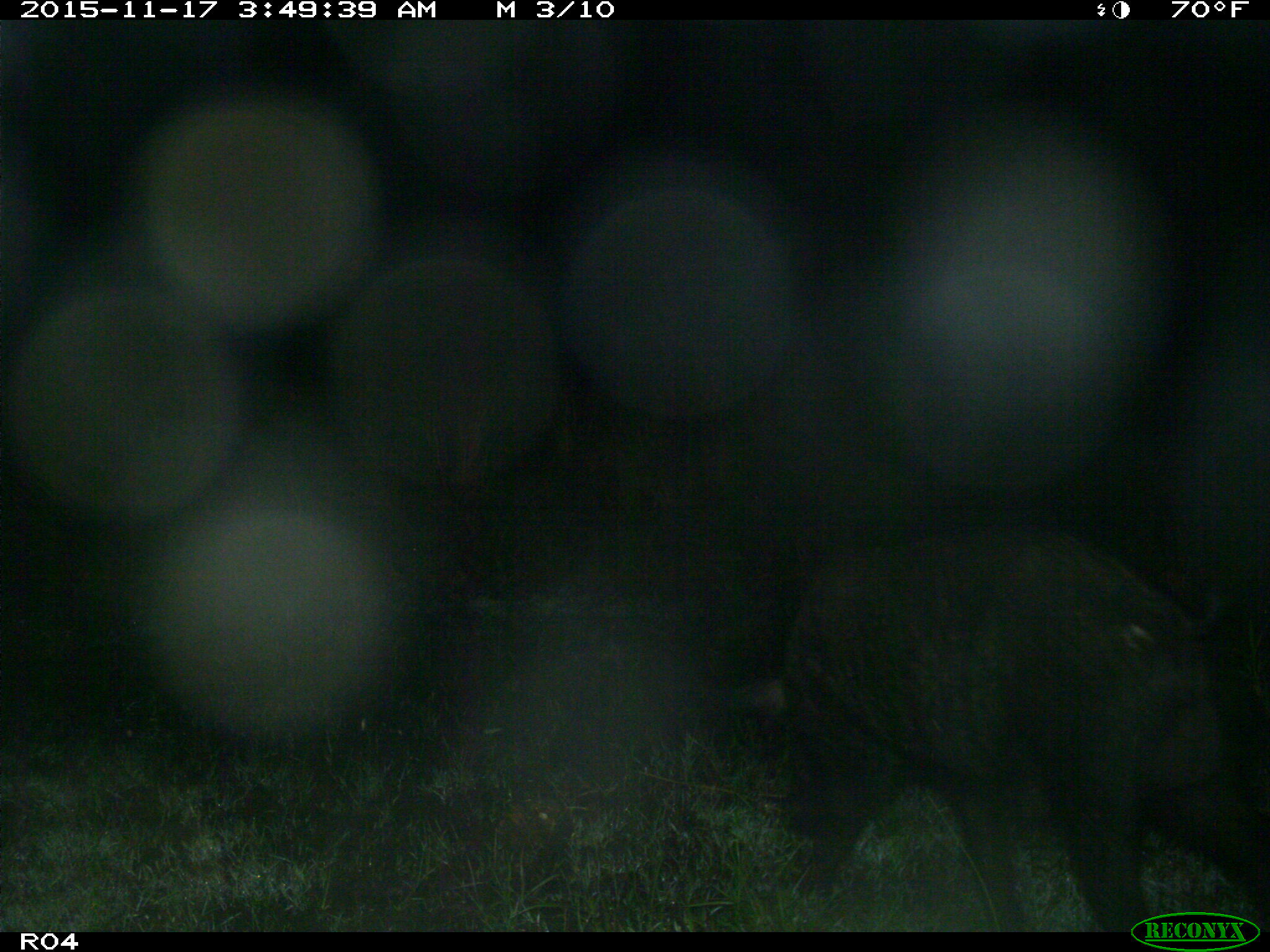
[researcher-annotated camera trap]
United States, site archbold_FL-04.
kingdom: Animalia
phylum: Chordata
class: Mammalia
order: Artiodactyla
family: Suidae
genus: Sus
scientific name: Sus scrofa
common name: wild boar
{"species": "Sus scrofa (wild boar)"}